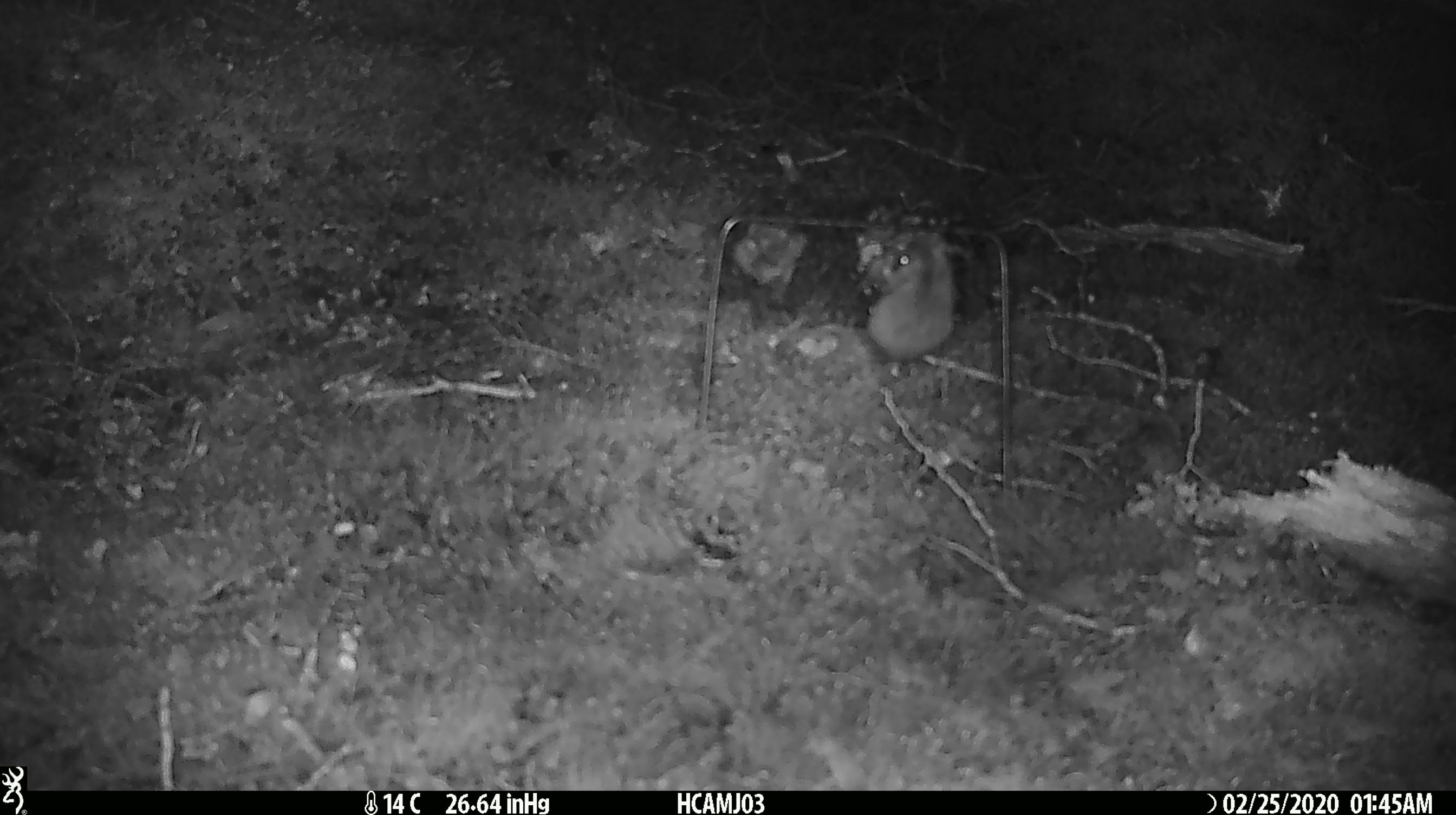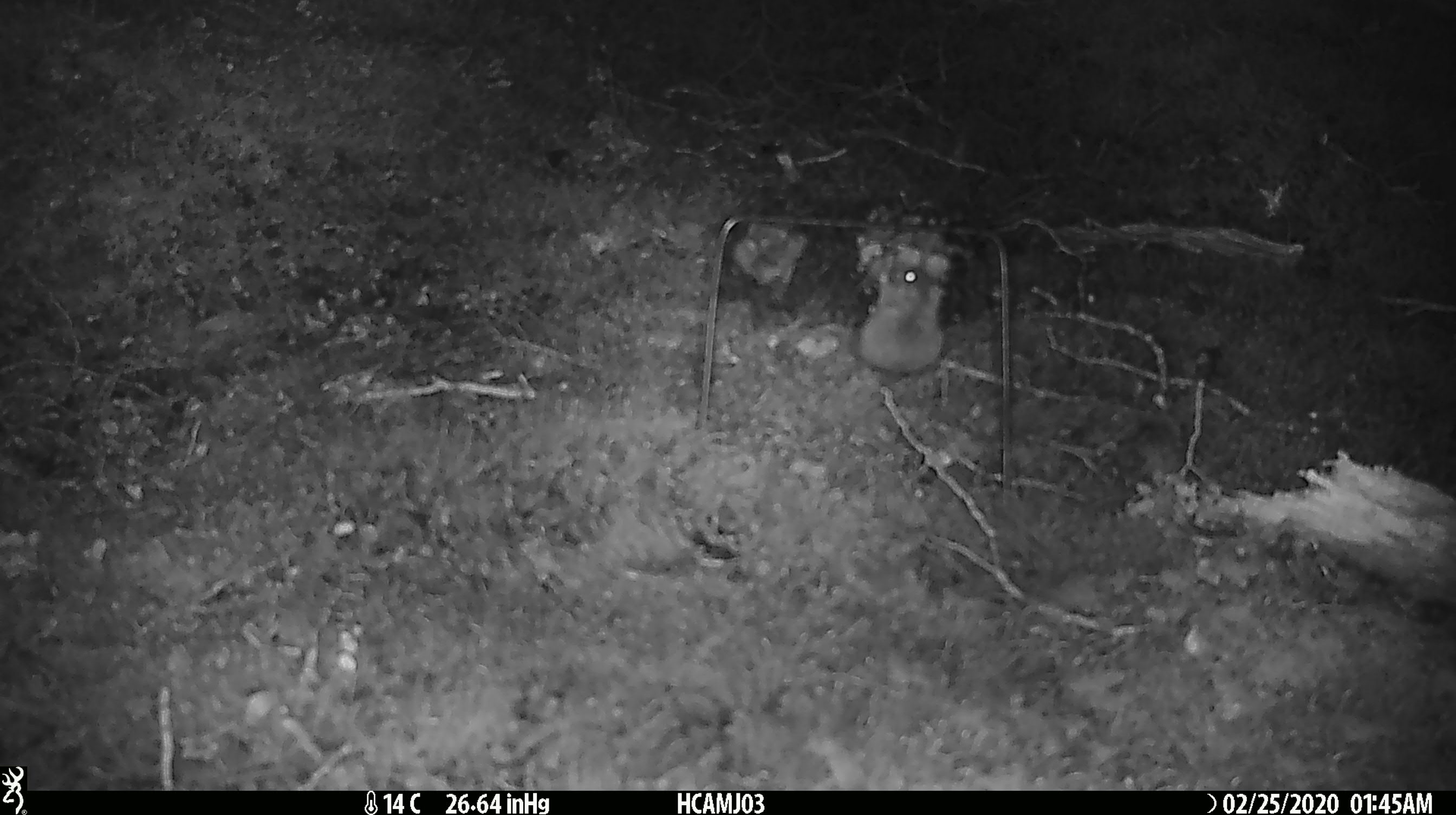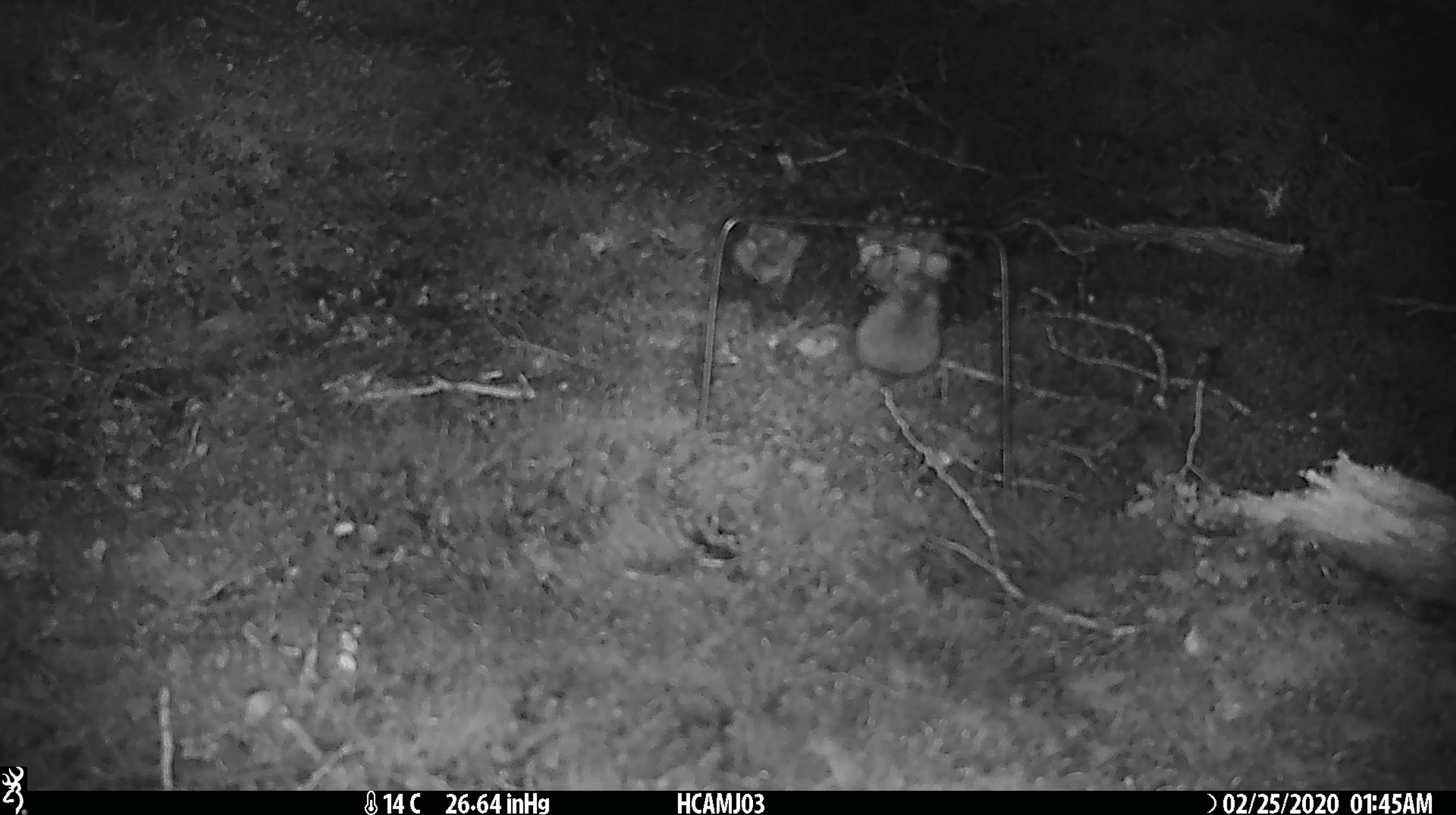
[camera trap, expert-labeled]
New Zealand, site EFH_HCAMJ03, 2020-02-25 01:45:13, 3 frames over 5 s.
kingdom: Animalia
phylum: Chordata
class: Mammalia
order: Rodentia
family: Muridae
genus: Mus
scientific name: Mus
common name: mouse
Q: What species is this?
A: Mouse (Mus).